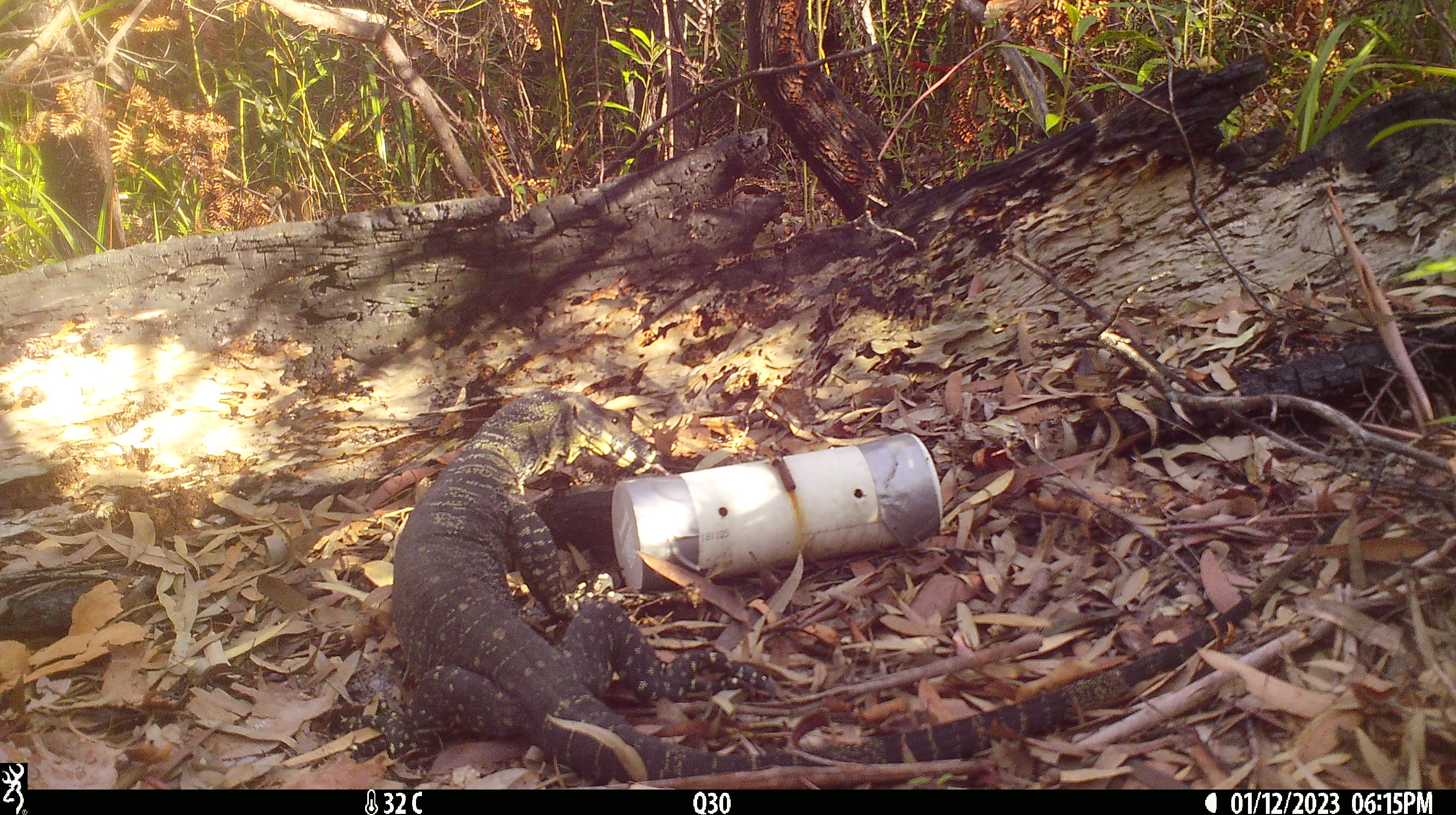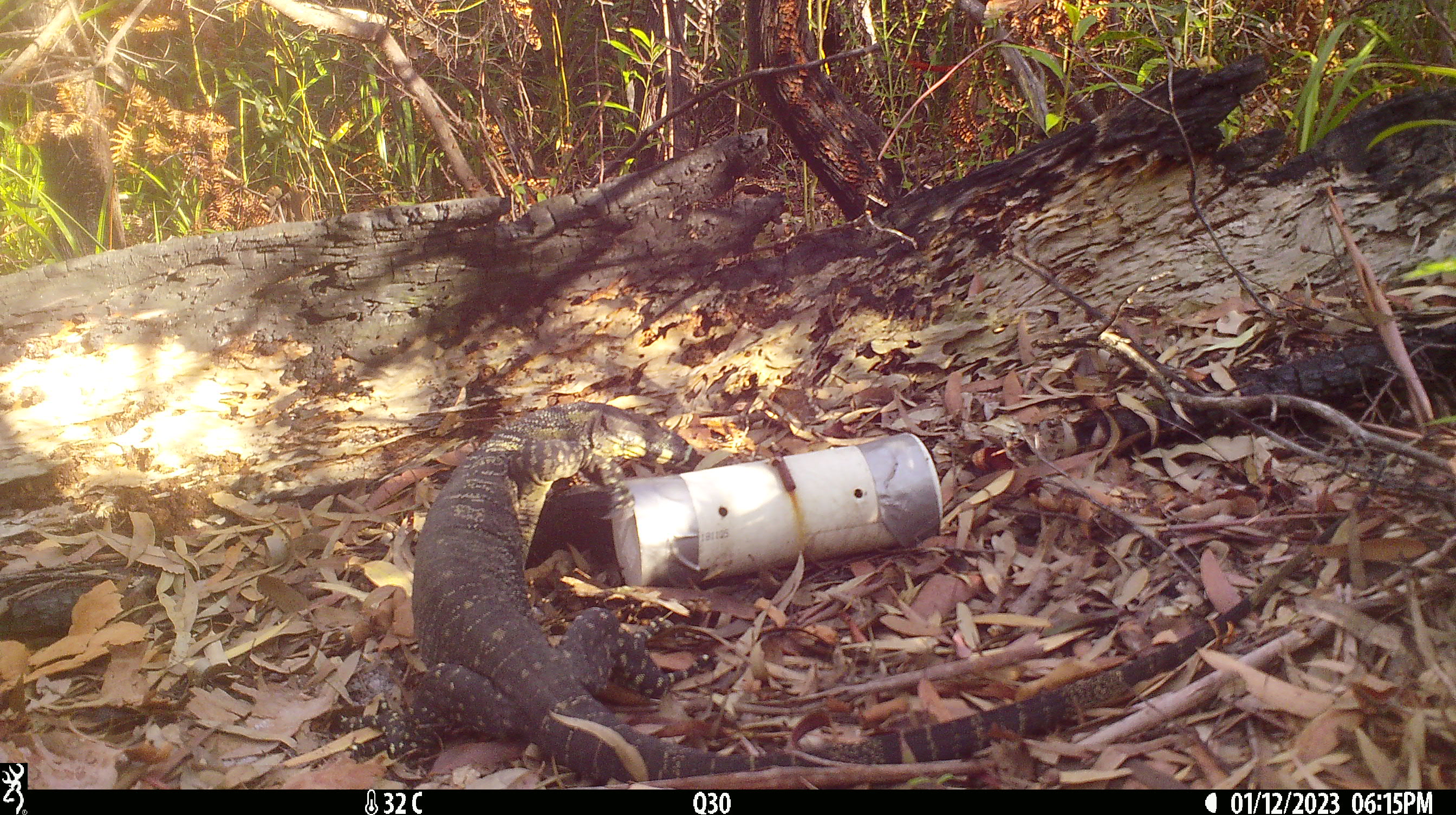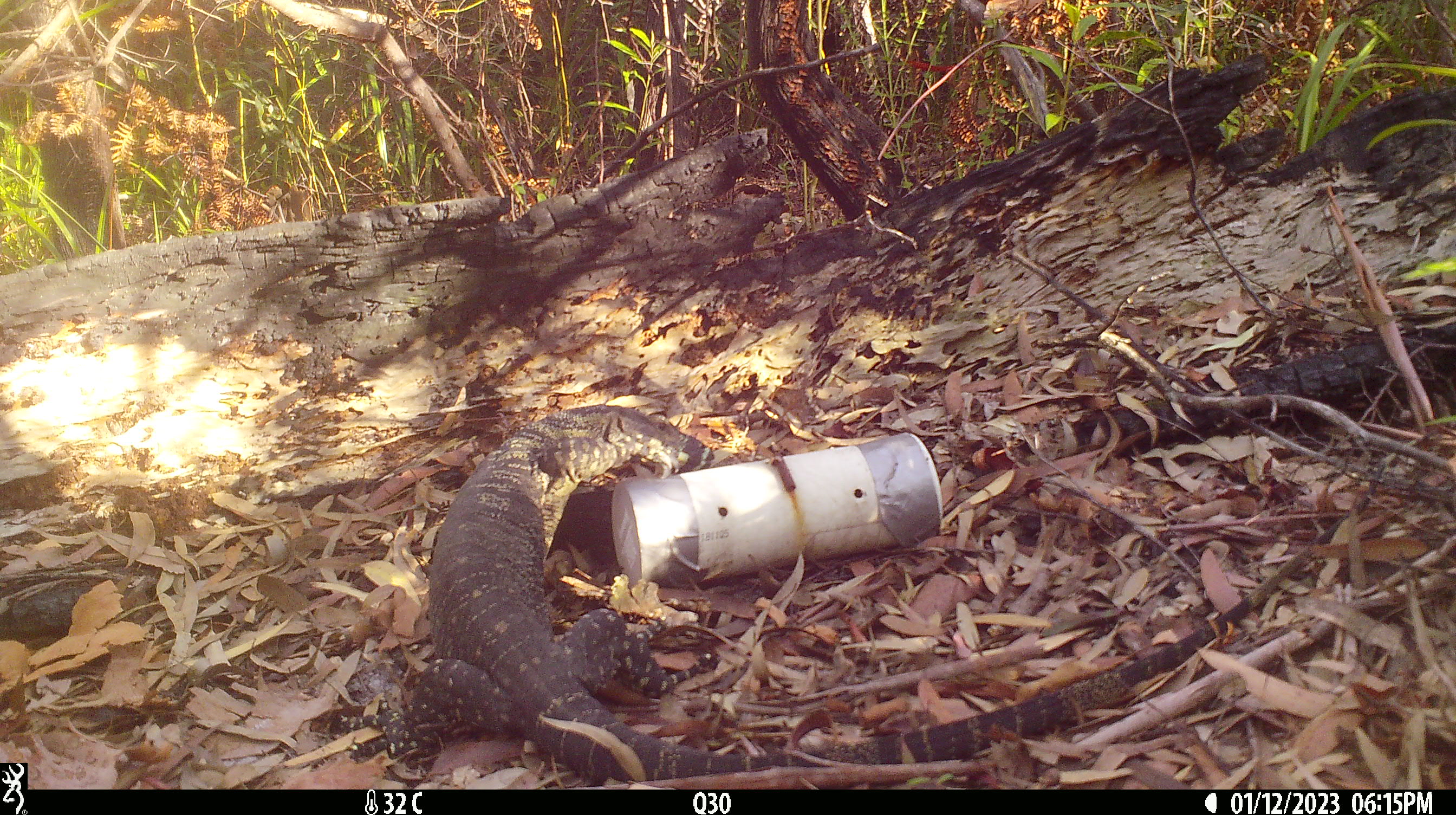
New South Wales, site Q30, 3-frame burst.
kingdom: Animalia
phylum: Chordata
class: Reptilia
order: Squamata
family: Varanidae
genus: Varanus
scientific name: Varanus varius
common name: lace monitor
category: goanna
Goanna (lace monitor) (Varanus varius).